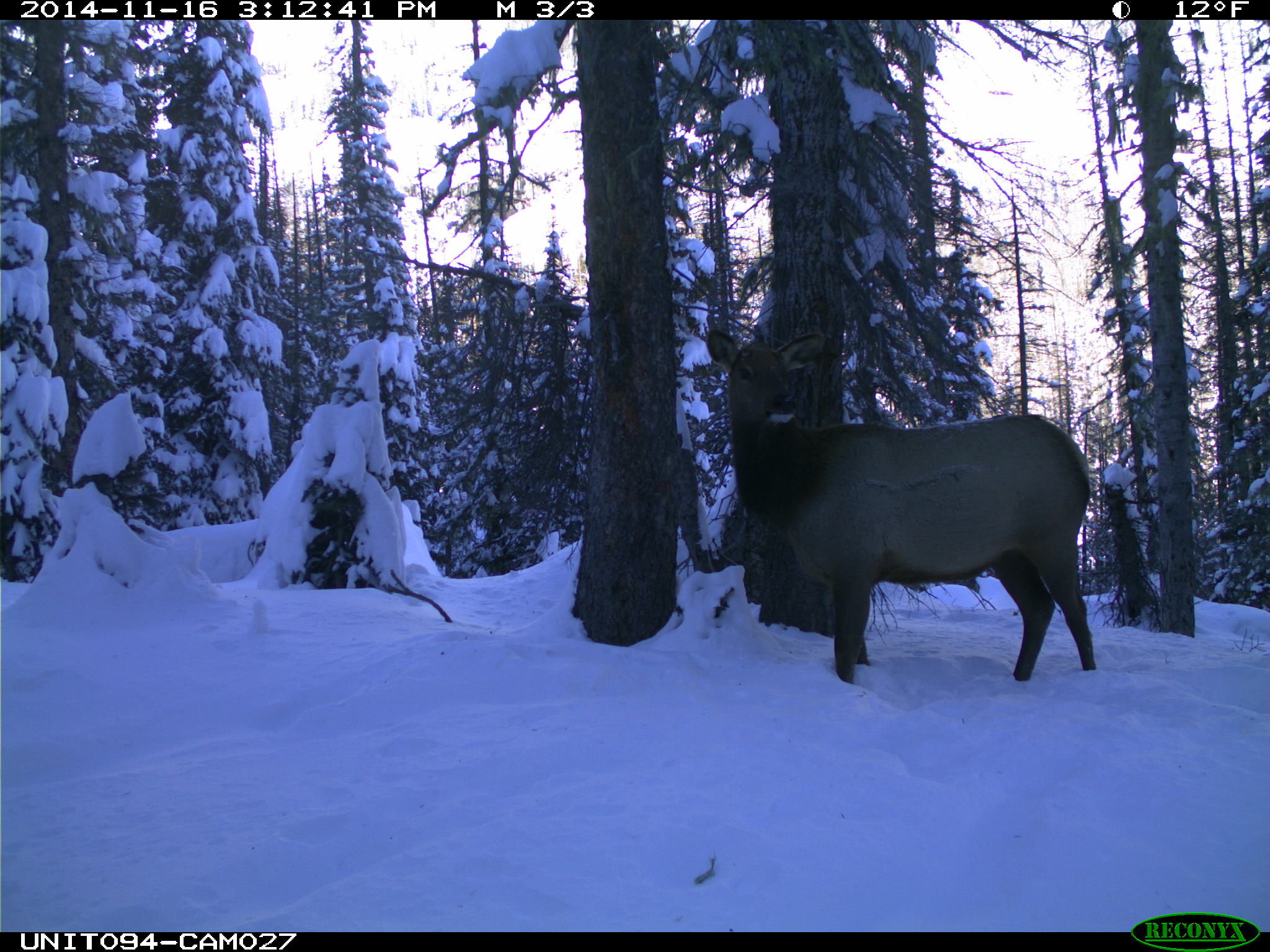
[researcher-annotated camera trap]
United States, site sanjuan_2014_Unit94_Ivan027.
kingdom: Animalia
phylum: Chordata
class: Mammalia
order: Artiodactyla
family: Cervidae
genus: Cervus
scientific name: Cervus elaphus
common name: red deer